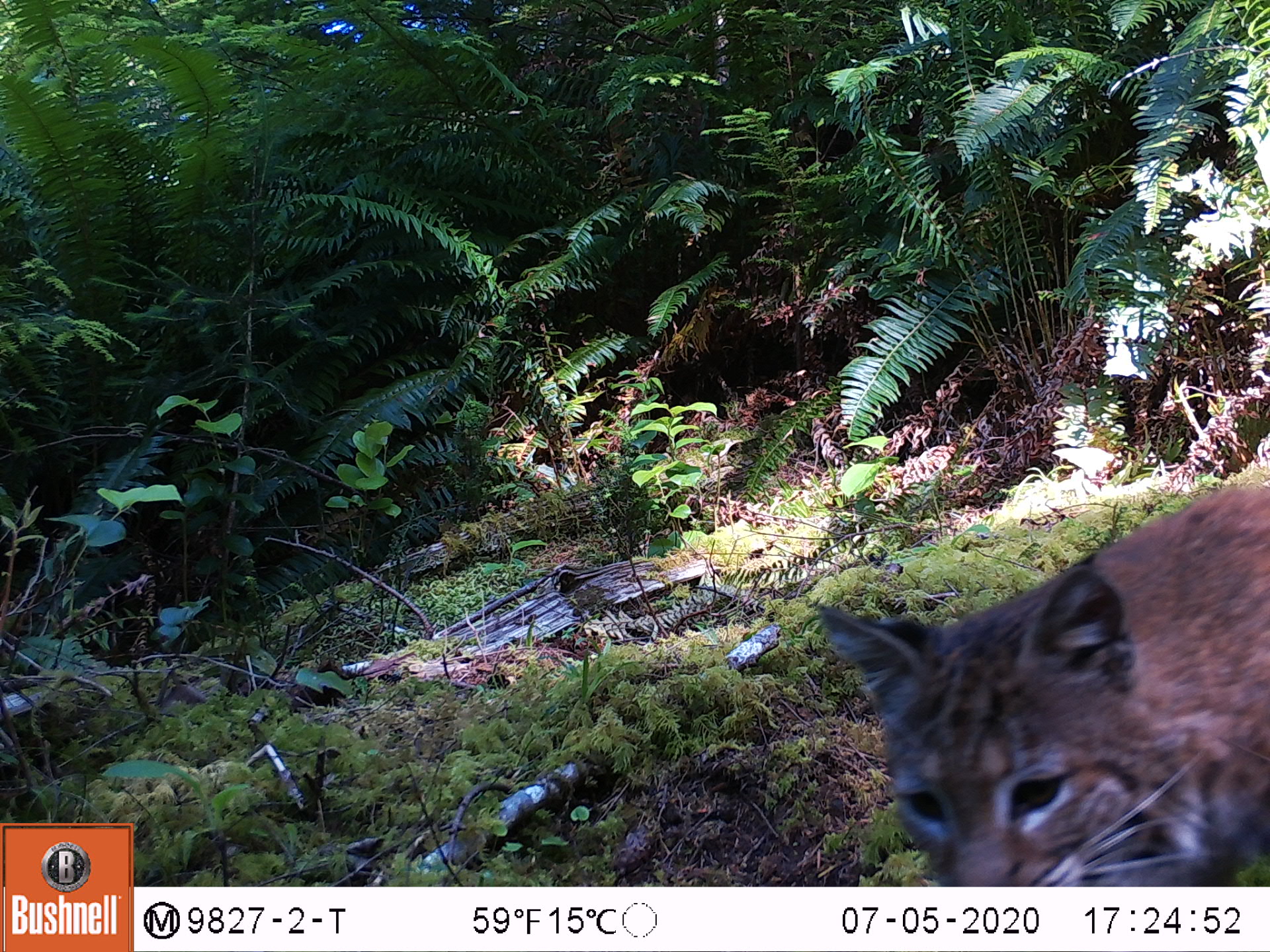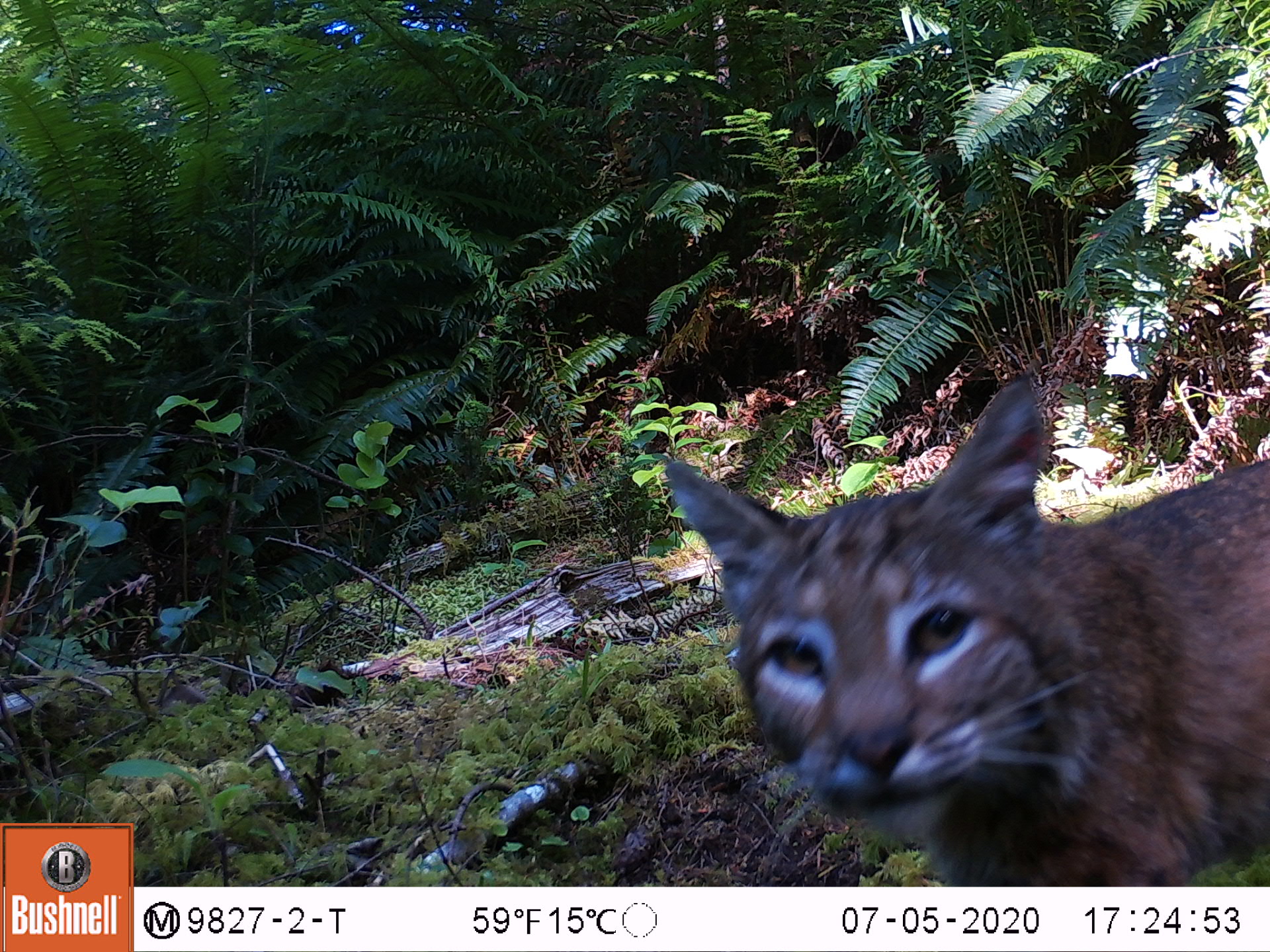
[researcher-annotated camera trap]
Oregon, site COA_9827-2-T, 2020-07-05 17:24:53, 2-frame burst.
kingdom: Animalia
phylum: Chordata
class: Mammalia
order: Carnivora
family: Felidae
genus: Lynx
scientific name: Lynx rufus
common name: bobcat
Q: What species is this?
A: Bobcat (Lynx rufus).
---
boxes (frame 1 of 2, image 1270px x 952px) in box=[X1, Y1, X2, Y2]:
bobcat: box=[799, 471, 1269, 885]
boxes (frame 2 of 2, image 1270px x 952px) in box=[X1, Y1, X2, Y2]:
bobcat: box=[651, 364, 1266, 878]